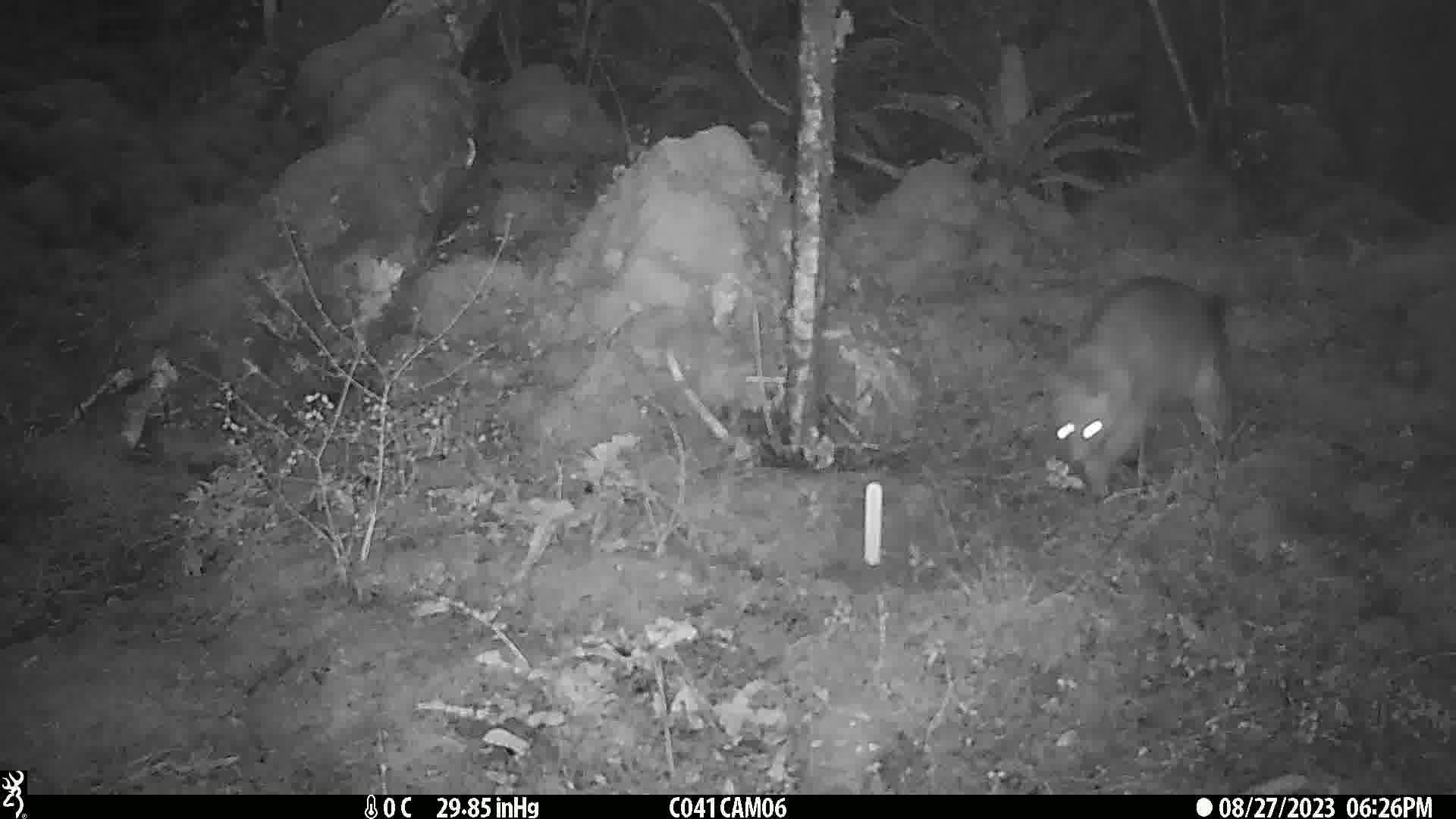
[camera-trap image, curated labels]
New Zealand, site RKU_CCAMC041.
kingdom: Animalia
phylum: Chordata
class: Mammalia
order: Diprotodontia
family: Phalangeridae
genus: Trichosurus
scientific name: Trichosurus vulpecula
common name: common brushtail possum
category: possum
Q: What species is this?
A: Possum (common brushtail possum) (Trichosurus vulpecula).